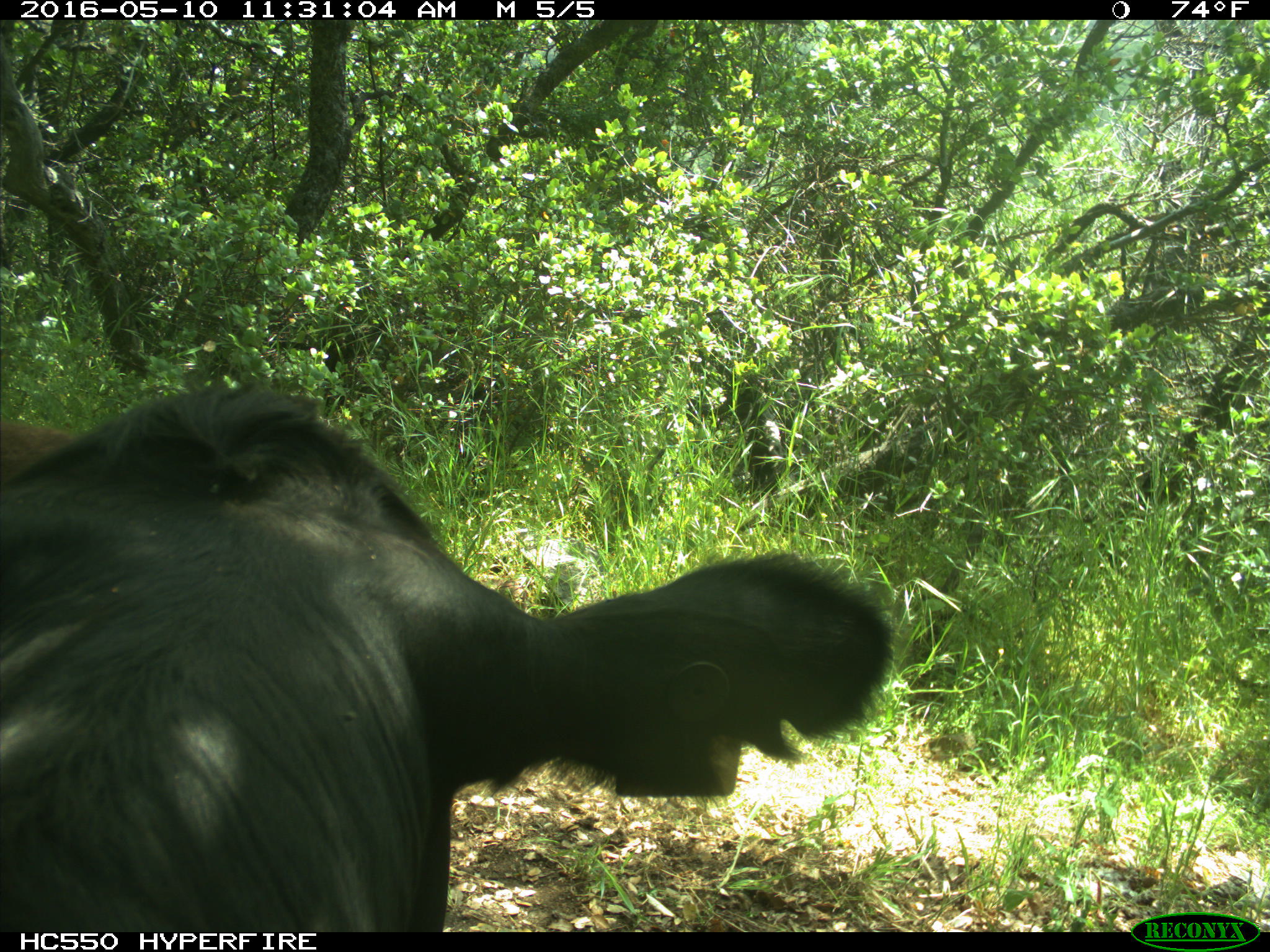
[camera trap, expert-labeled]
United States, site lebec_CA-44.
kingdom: Animalia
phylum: Chordata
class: Mammalia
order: Artiodactyla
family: Bovidae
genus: Bos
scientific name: Bos taurus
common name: domestic cow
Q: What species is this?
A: Bos taurus (domestic cow).